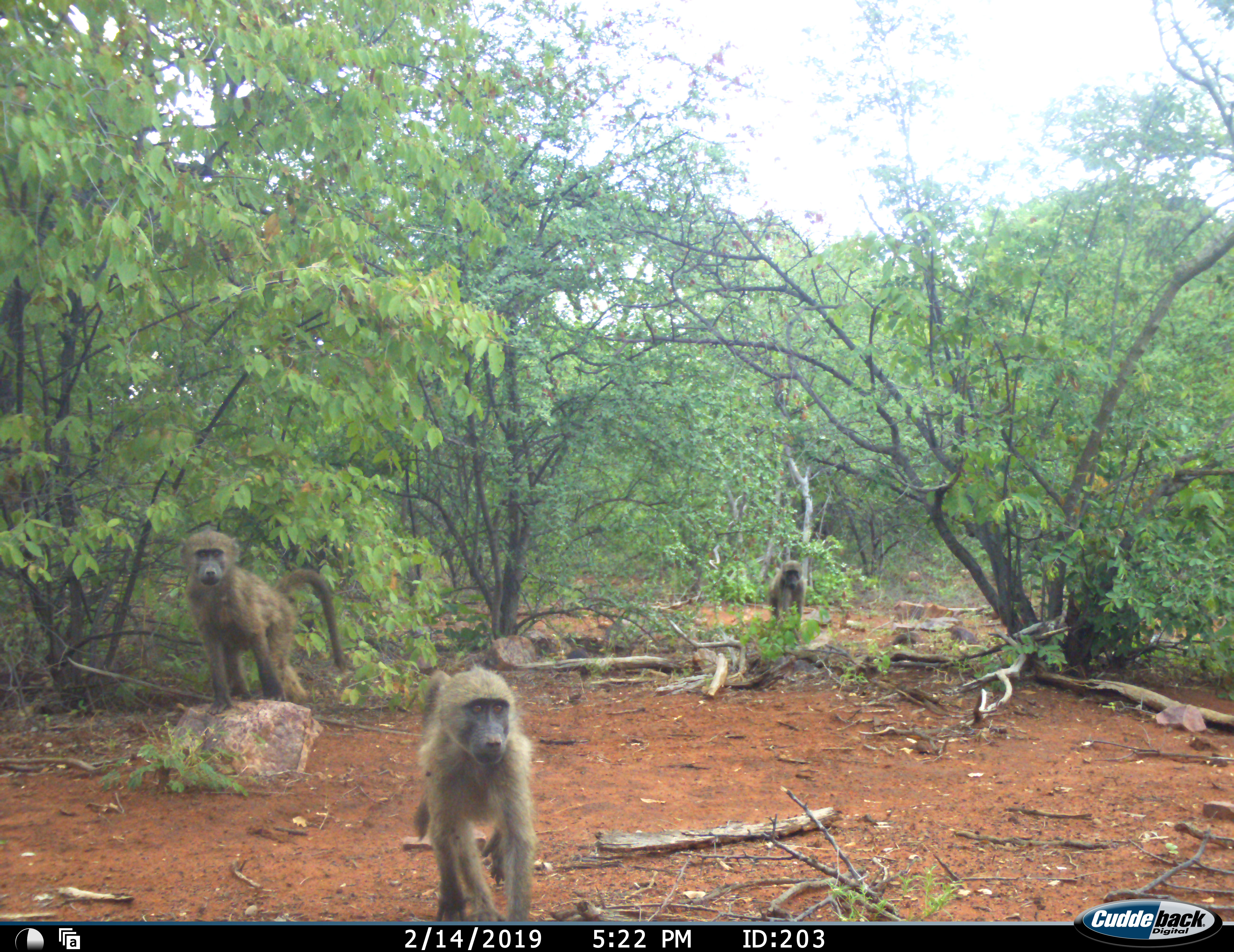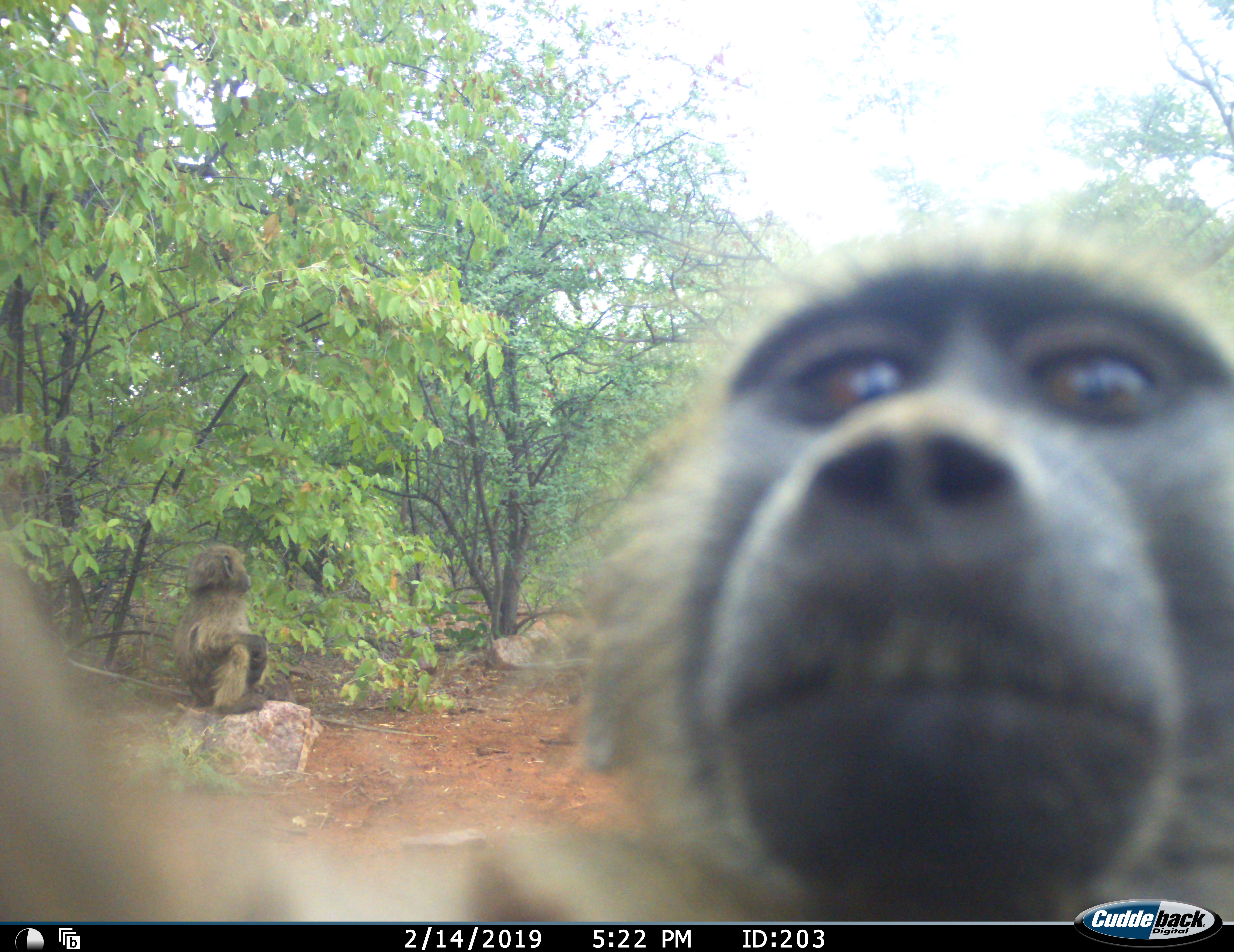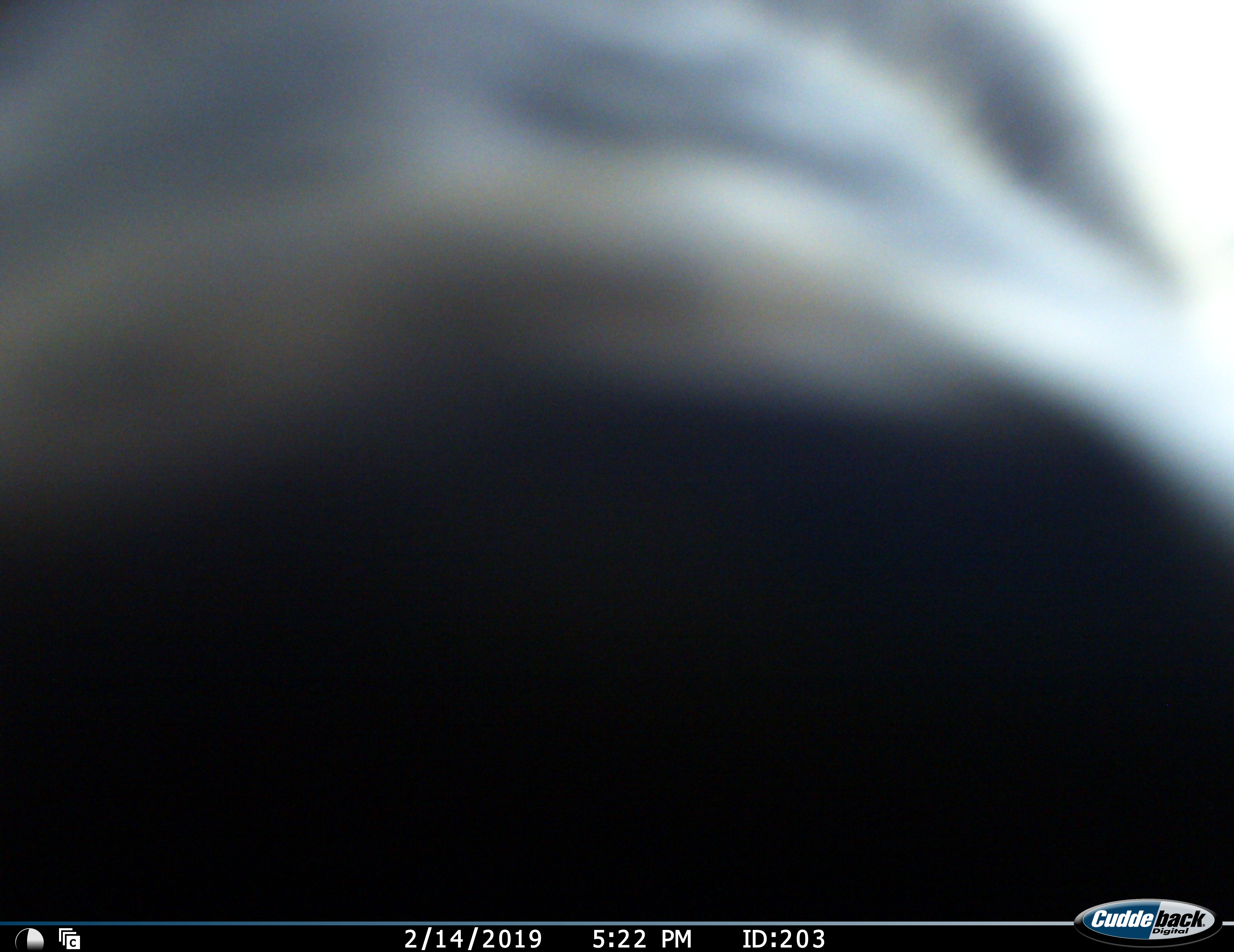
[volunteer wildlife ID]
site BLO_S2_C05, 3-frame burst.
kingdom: Animalia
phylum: Chordata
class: Mammalia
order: Primates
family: Cercopithecidae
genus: Papio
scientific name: Papio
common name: baboon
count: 3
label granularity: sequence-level